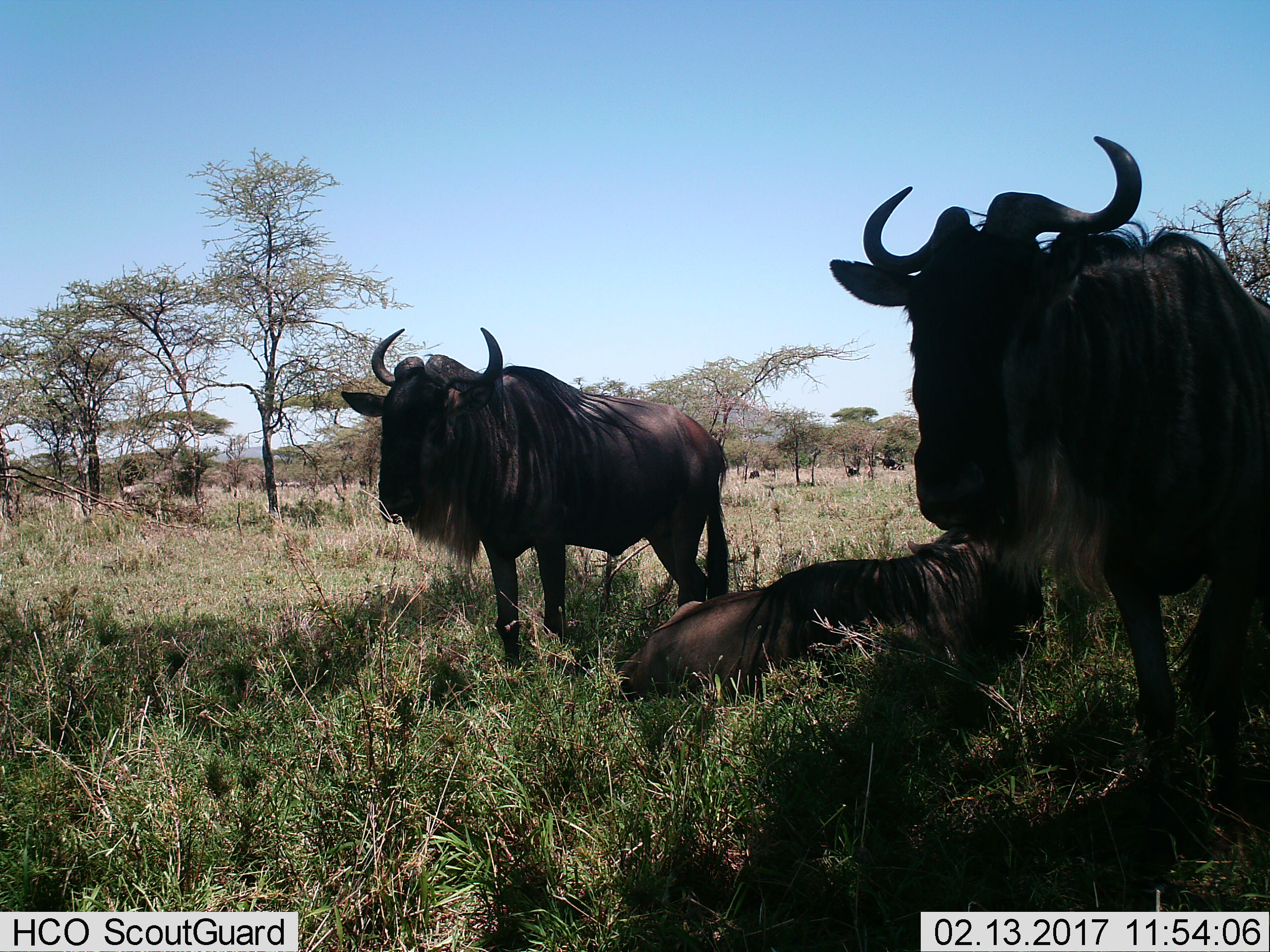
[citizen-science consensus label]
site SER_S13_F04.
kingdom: Animalia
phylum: Chordata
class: Mammalia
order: Artiodactyla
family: Bovidae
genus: Connochaetes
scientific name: Connochaetes taurinus taurinus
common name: blue wildebeest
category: wildebeestblue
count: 3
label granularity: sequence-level